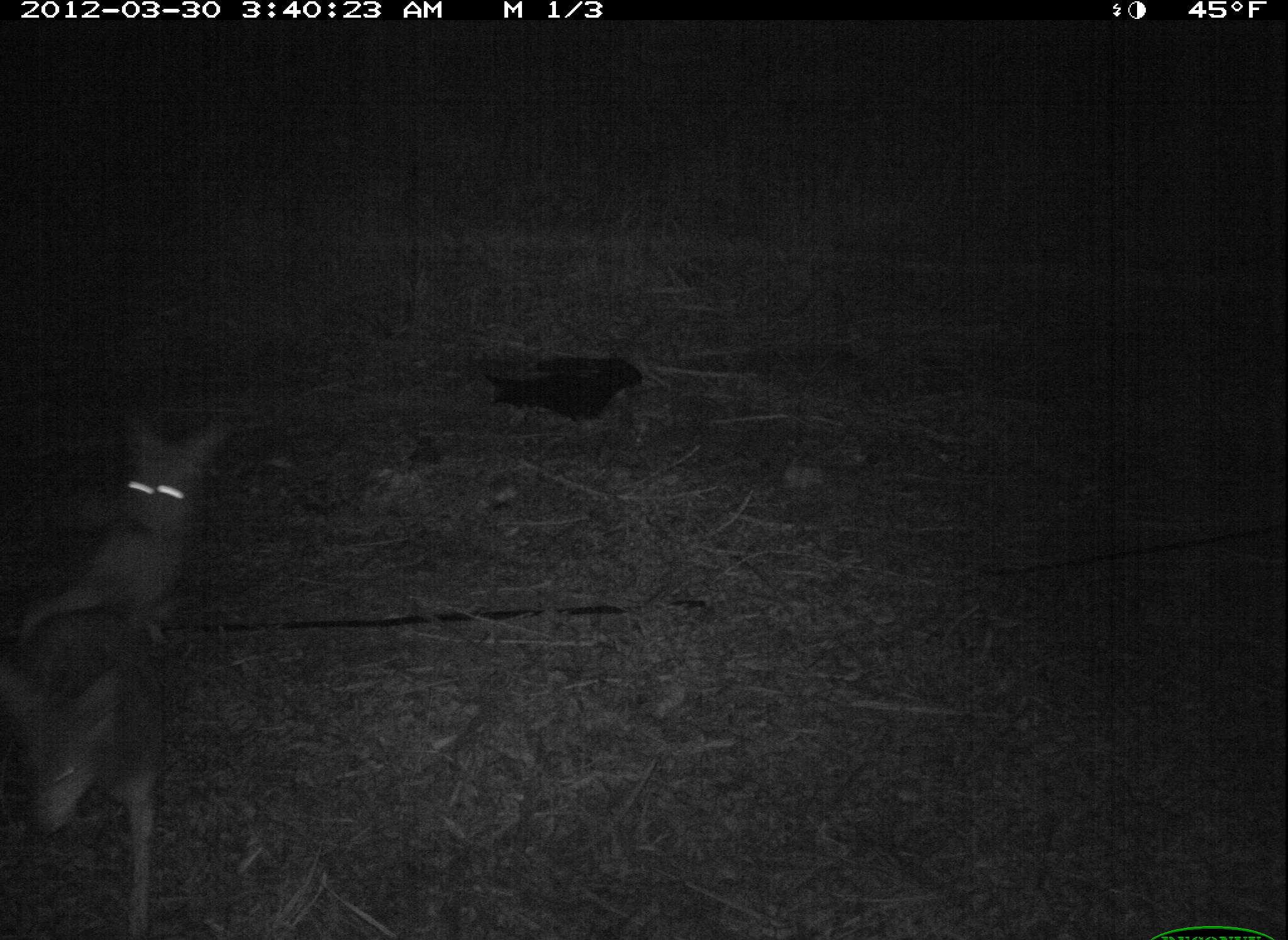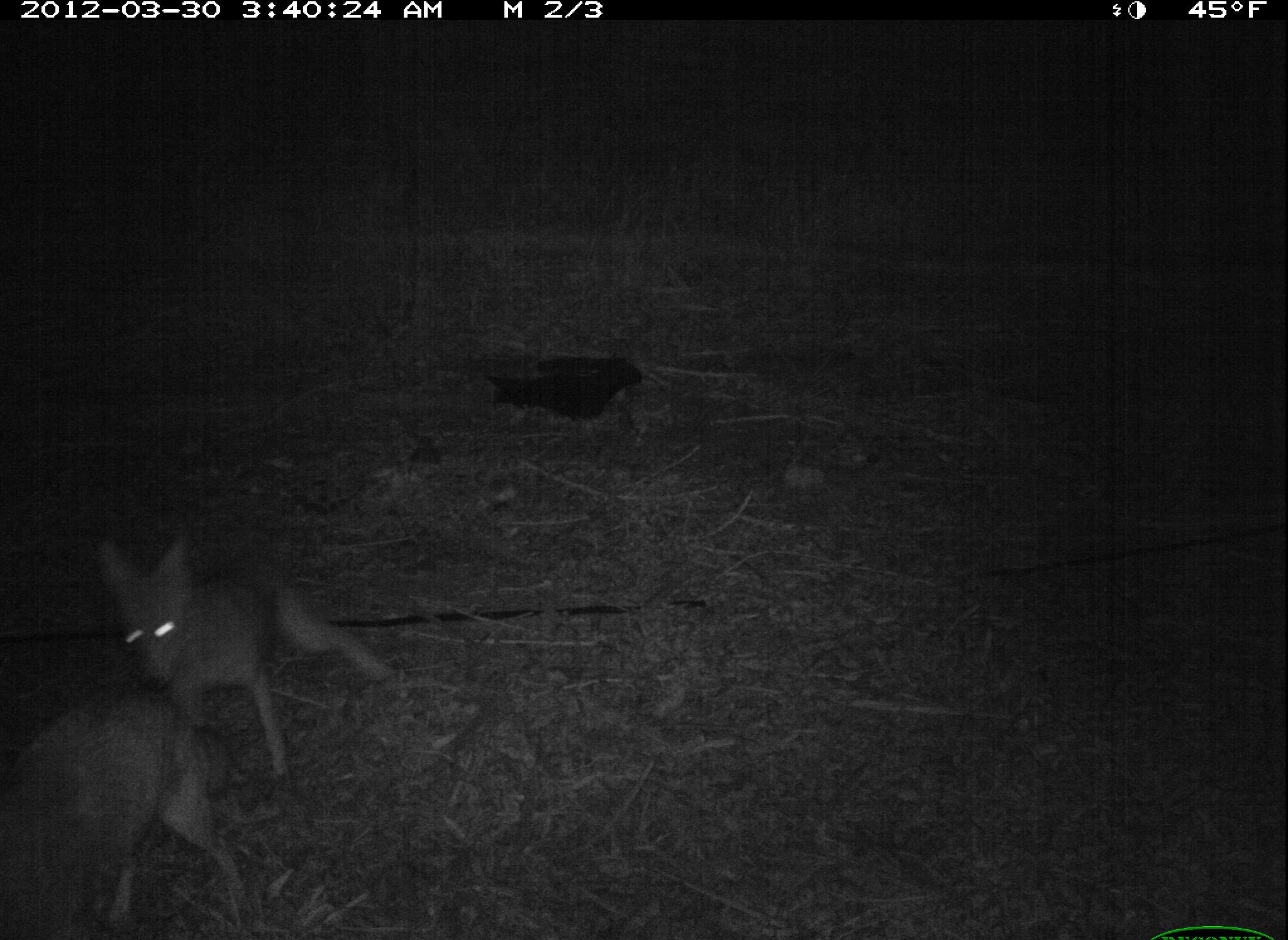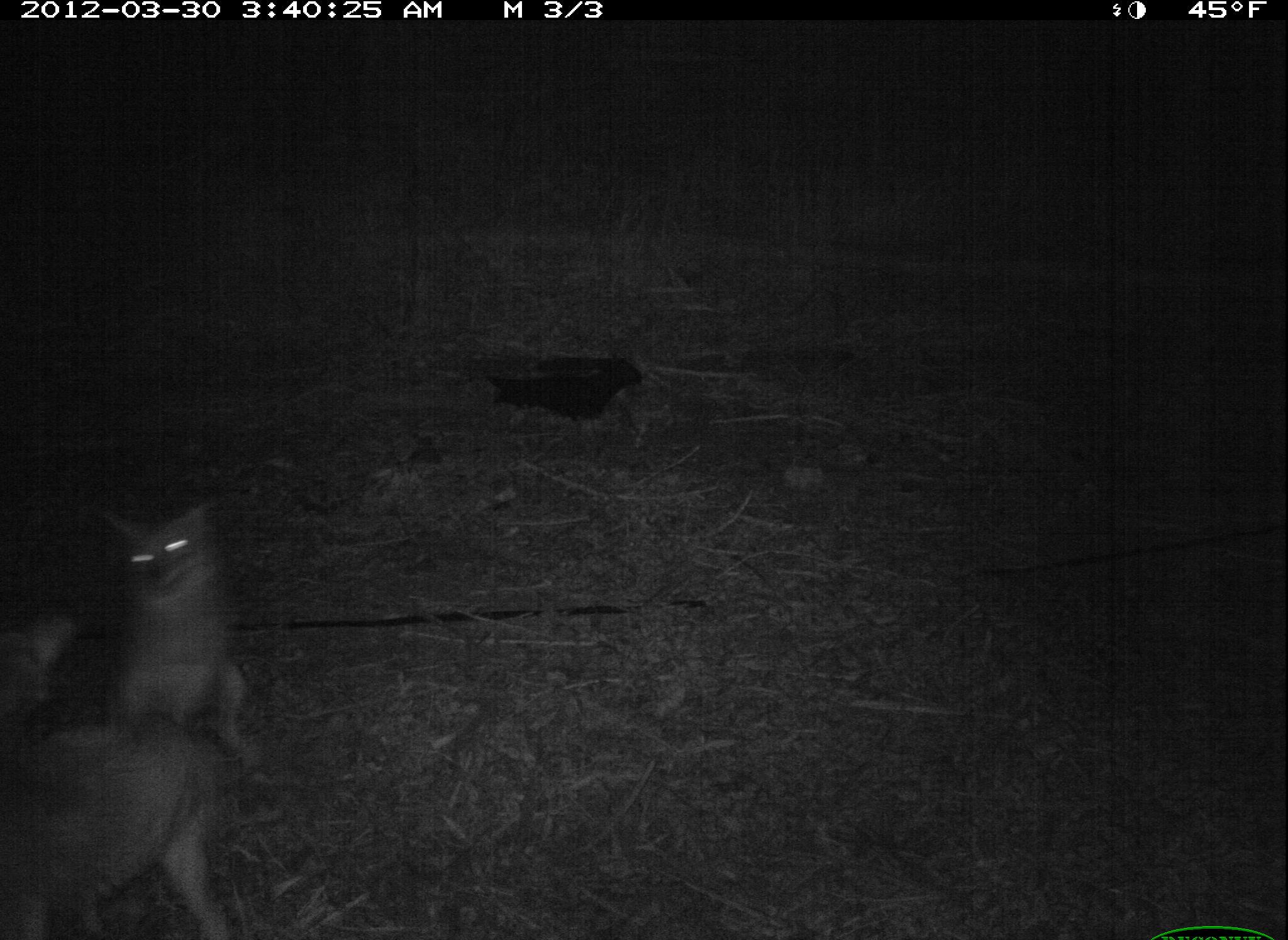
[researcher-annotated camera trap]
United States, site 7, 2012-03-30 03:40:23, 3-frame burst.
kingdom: Animalia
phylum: Chordata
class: Mammalia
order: Carnivora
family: Canidae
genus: Canis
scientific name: Canis latrans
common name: coyote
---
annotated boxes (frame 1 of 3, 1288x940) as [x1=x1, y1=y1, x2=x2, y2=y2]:
coyote: [x1=2, y1=593, x2=233, y2=920]; [x1=13, y1=399, x2=251, y2=657]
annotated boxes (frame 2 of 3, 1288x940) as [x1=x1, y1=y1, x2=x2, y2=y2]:
coyote: [x1=80, y1=523, x2=402, y2=783]; [x1=5, y1=672, x2=283, y2=931]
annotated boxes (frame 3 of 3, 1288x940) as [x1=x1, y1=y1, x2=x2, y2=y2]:
coyote: [x1=6, y1=485, x2=267, y2=794]; [x1=0, y1=717, x2=235, y2=937]